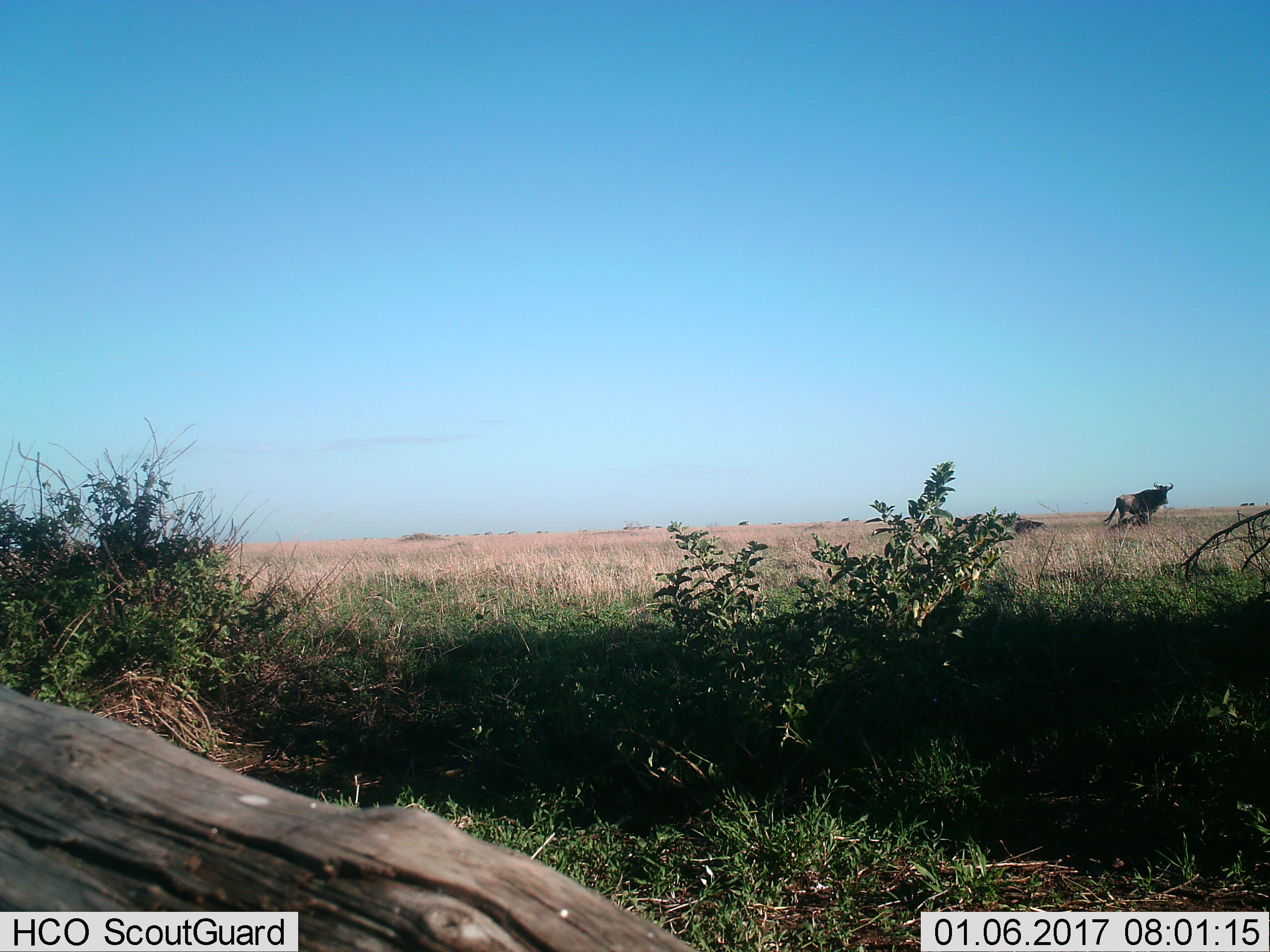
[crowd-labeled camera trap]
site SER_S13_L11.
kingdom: Animalia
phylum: Chordata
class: Mammalia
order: Artiodactyla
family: Bovidae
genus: Connochaetes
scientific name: Connochaetes taurinus taurinus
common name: blue wildebeest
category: wildebeestblue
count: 5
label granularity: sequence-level